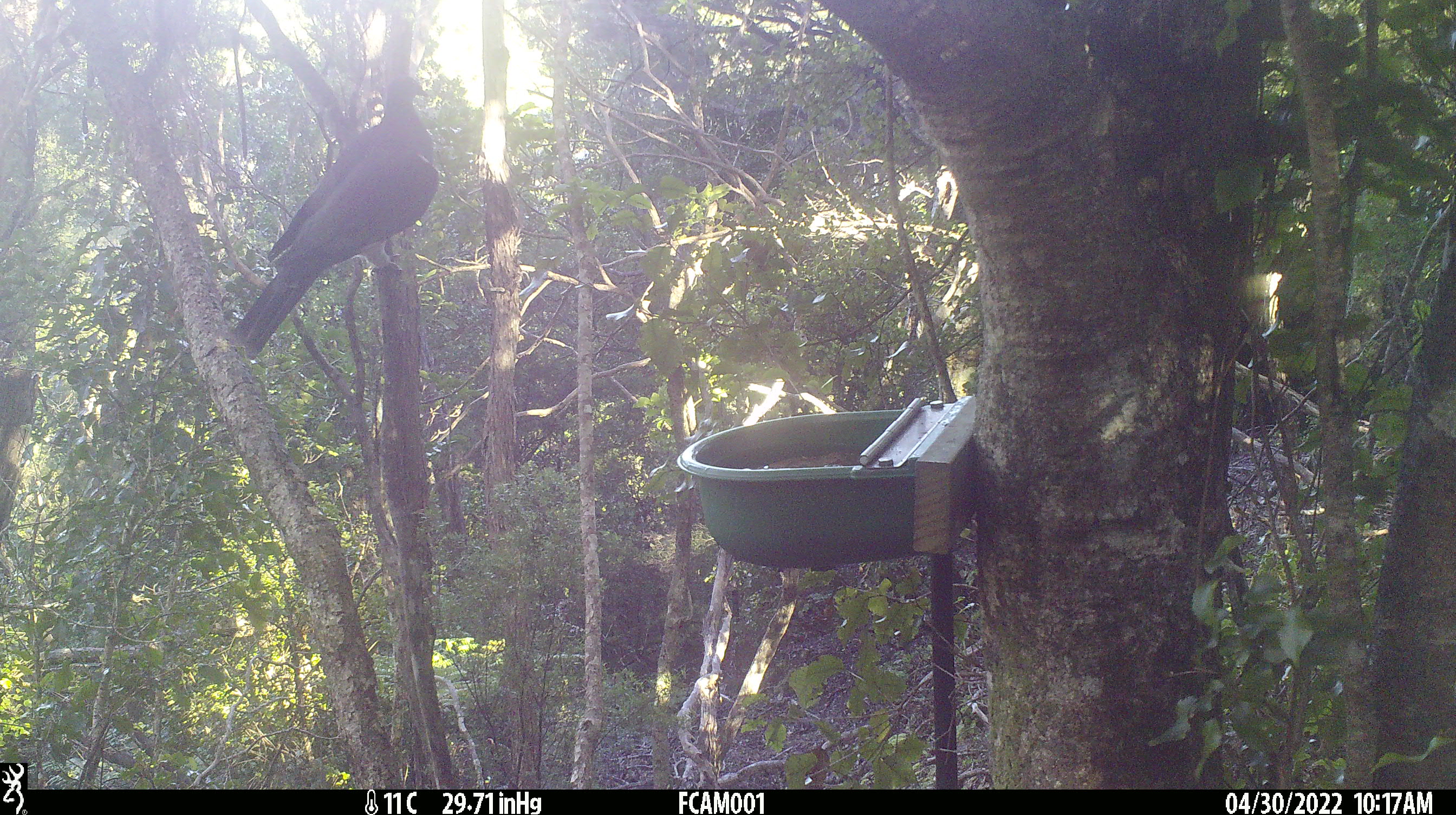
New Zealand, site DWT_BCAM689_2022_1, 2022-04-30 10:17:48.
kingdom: Animalia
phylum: Chordata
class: Aves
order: Columbiformes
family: Columbidae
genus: Hemiphaga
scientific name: Hemiphaga novaeseelandiae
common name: new zealand pigeon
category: kereru